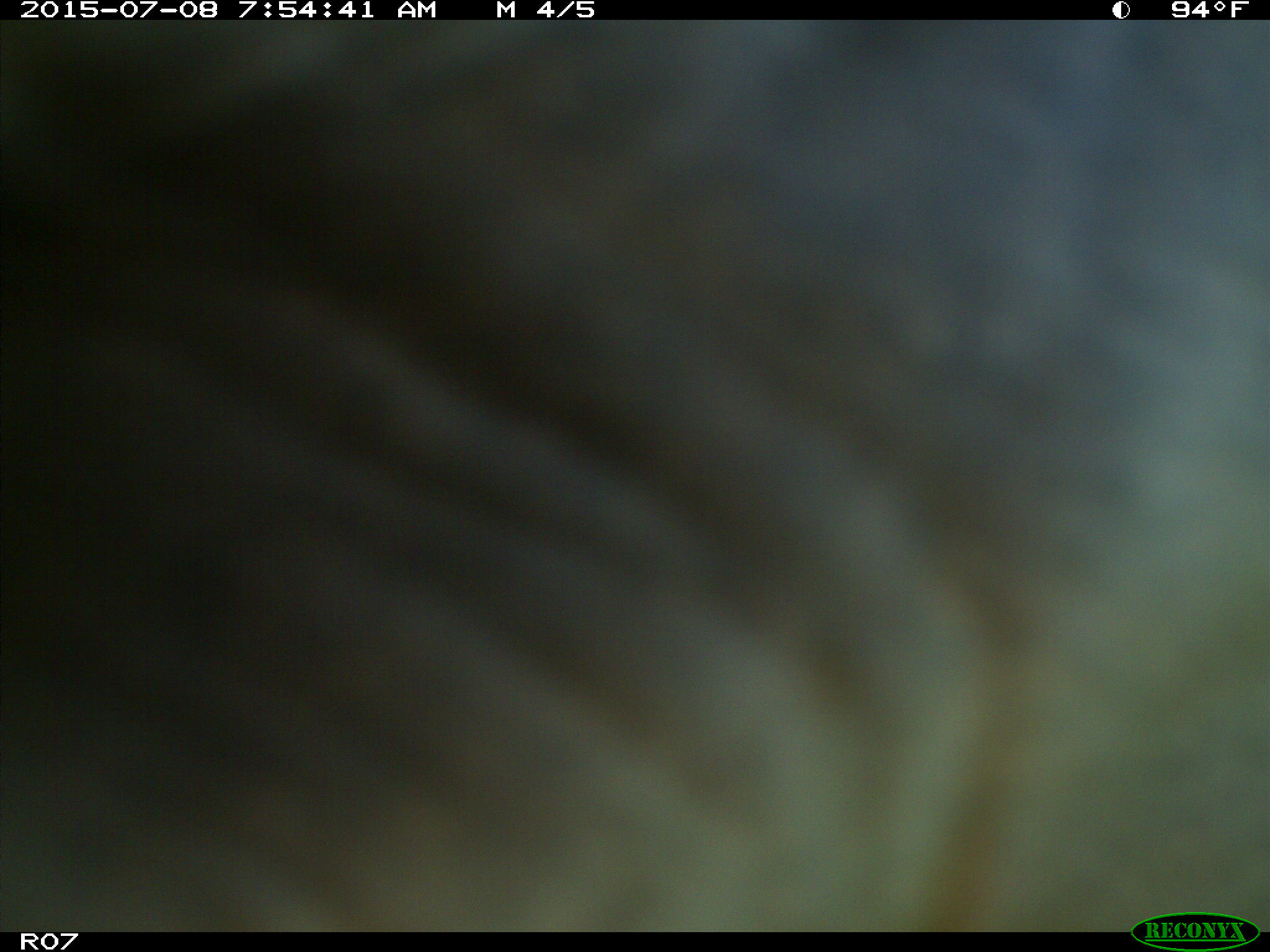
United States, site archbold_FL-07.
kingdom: Animalia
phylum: Chordata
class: Mammalia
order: Artiodactyla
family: Bovidae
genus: Bos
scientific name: Bos taurus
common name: domestic cow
Bos taurus (domestic cow).